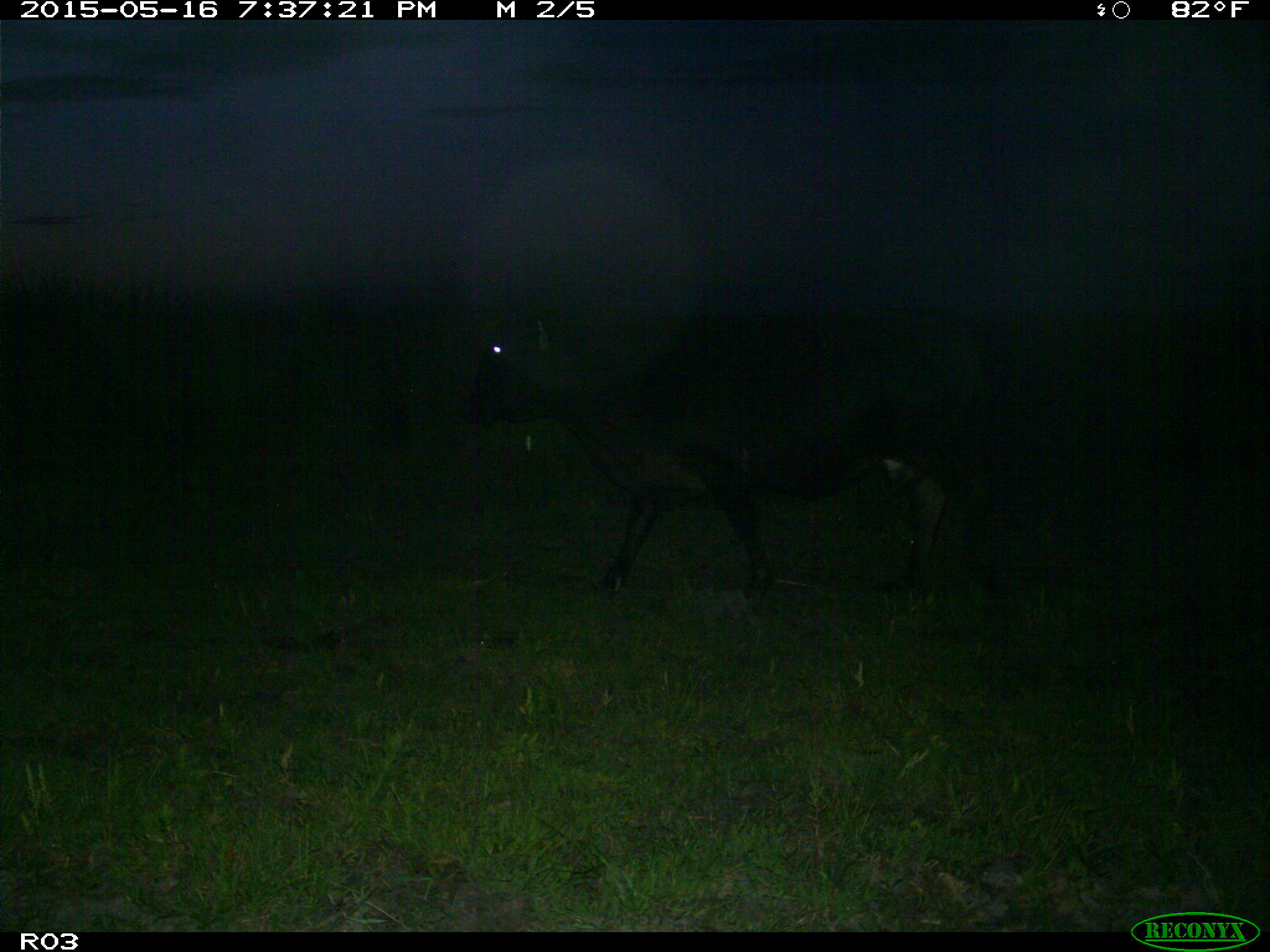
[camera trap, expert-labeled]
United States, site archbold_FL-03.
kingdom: Animalia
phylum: Chordata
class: Mammalia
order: Artiodactyla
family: Bovidae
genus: Bos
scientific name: Bos taurus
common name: domestic cow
Bos taurus (domestic cow).